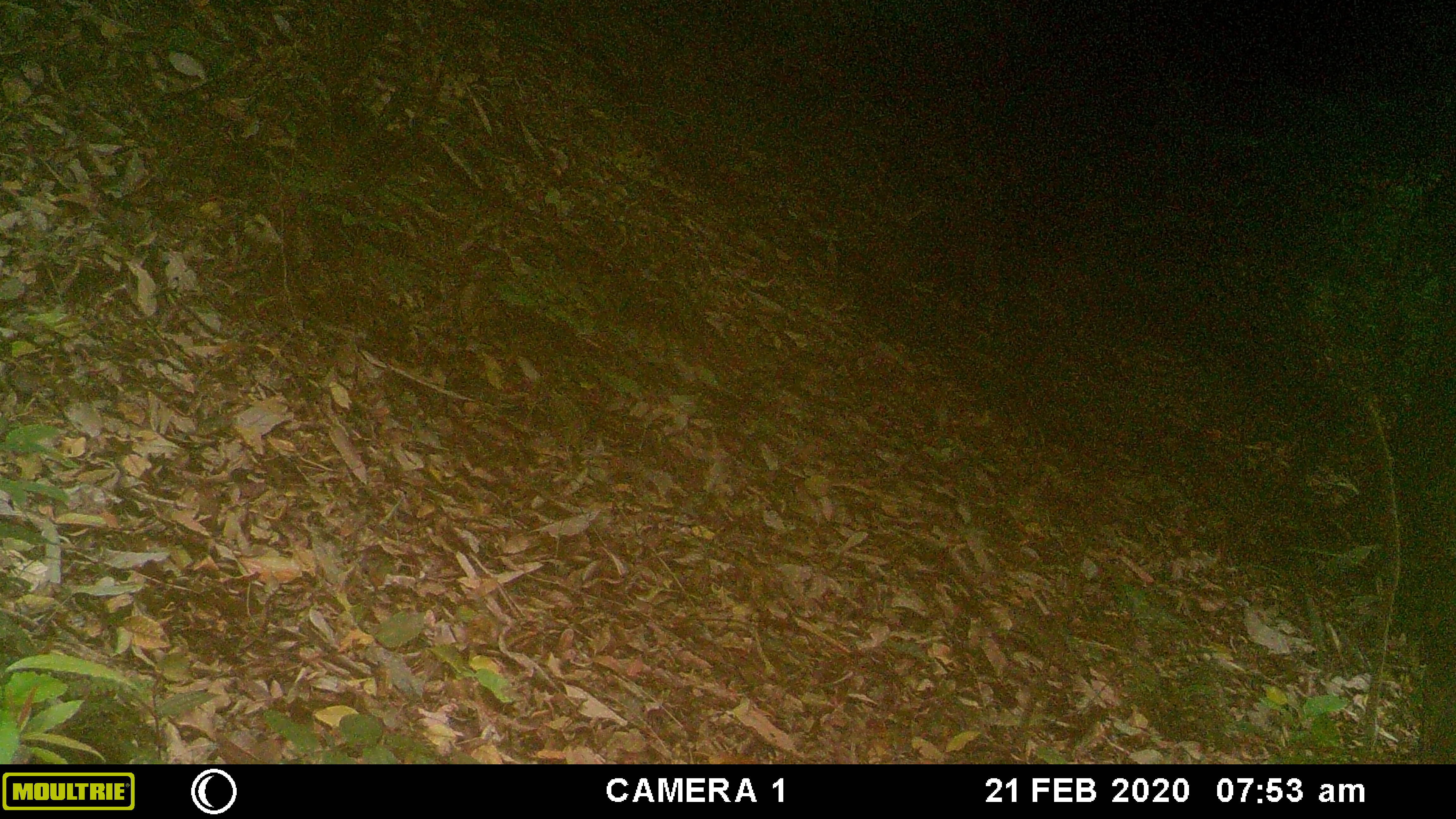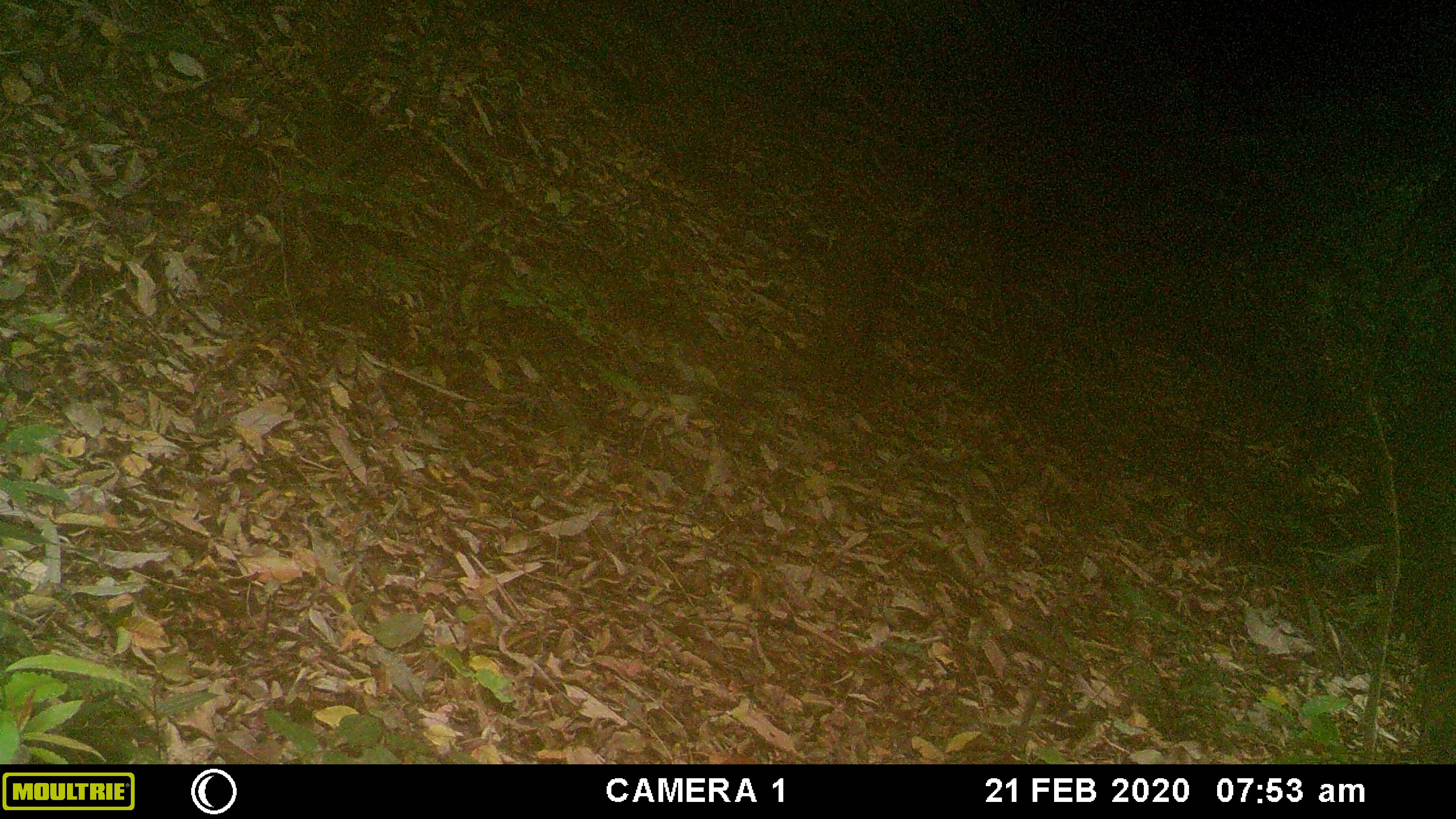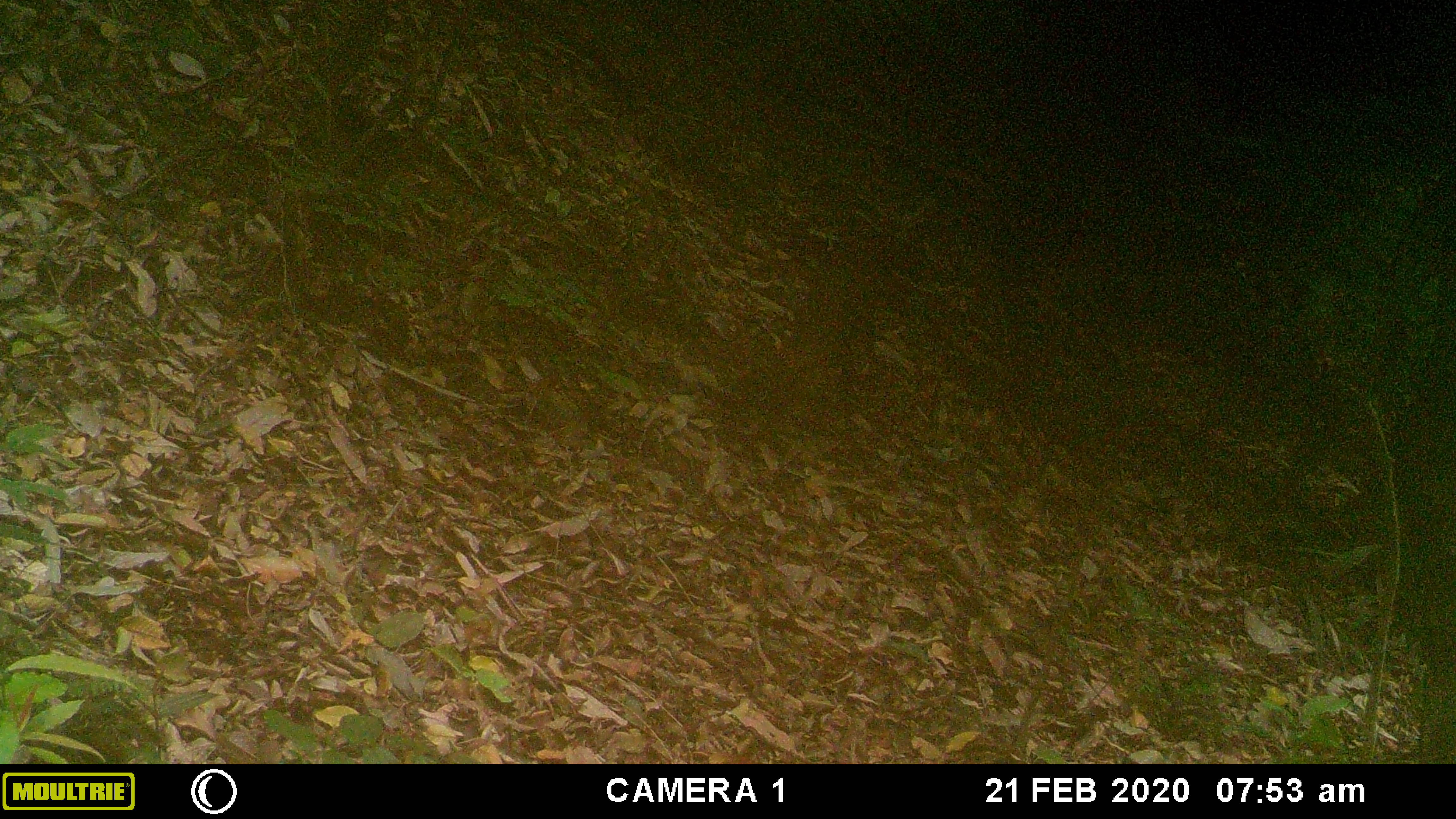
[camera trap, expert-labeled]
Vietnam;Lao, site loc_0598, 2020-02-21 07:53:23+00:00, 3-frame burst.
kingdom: Animalia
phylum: Chordata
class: Mammalia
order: Artiodactyla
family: Cervidae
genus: Muntiacus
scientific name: Muntiacus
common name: muntjacs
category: unidentified muntjac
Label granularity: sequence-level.